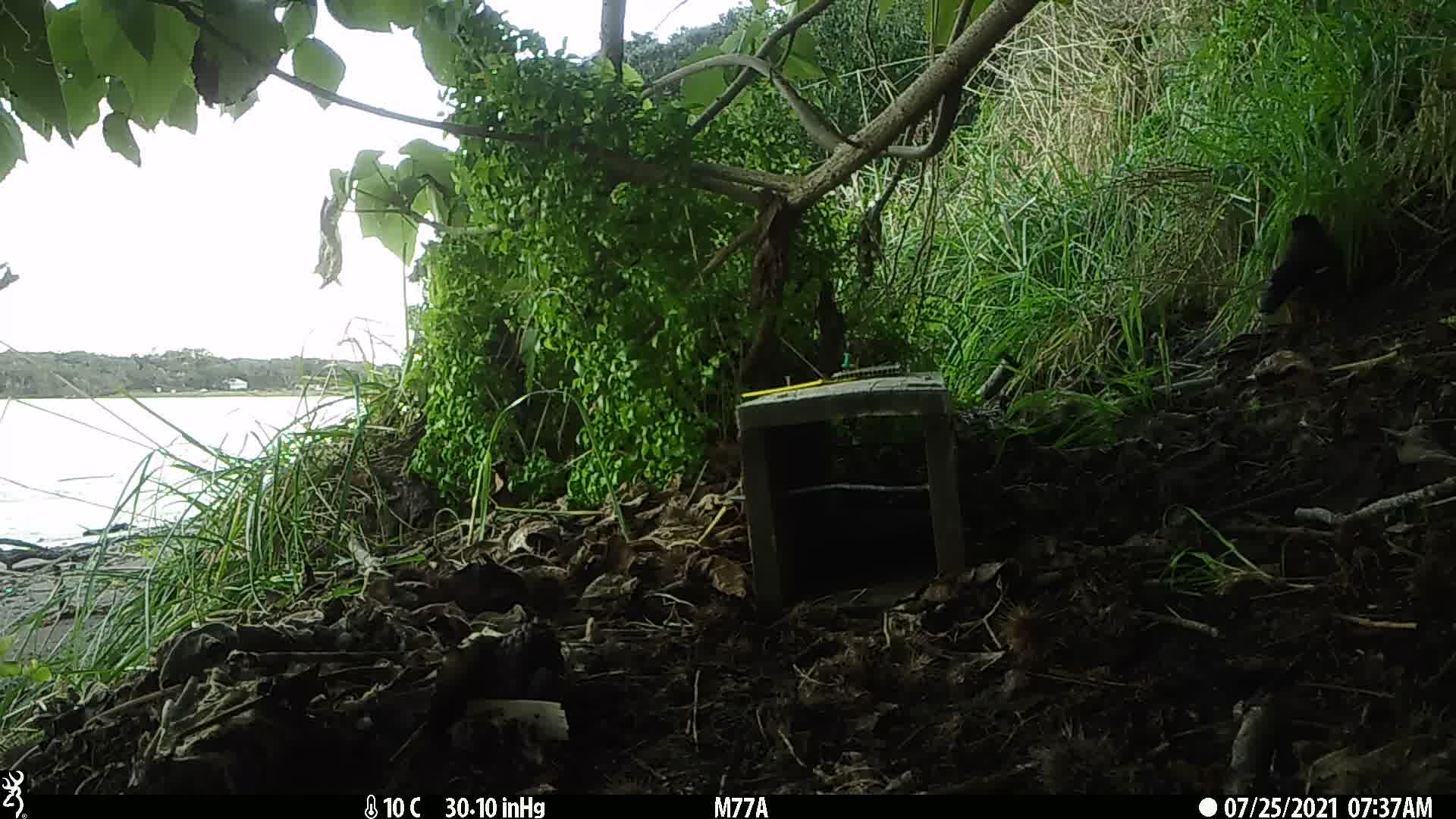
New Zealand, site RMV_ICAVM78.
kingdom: Animalia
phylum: Chordata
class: Aves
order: Passeriformes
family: Sturnidae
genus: Acridotheres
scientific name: Acridotheres tristis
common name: common myna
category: myna